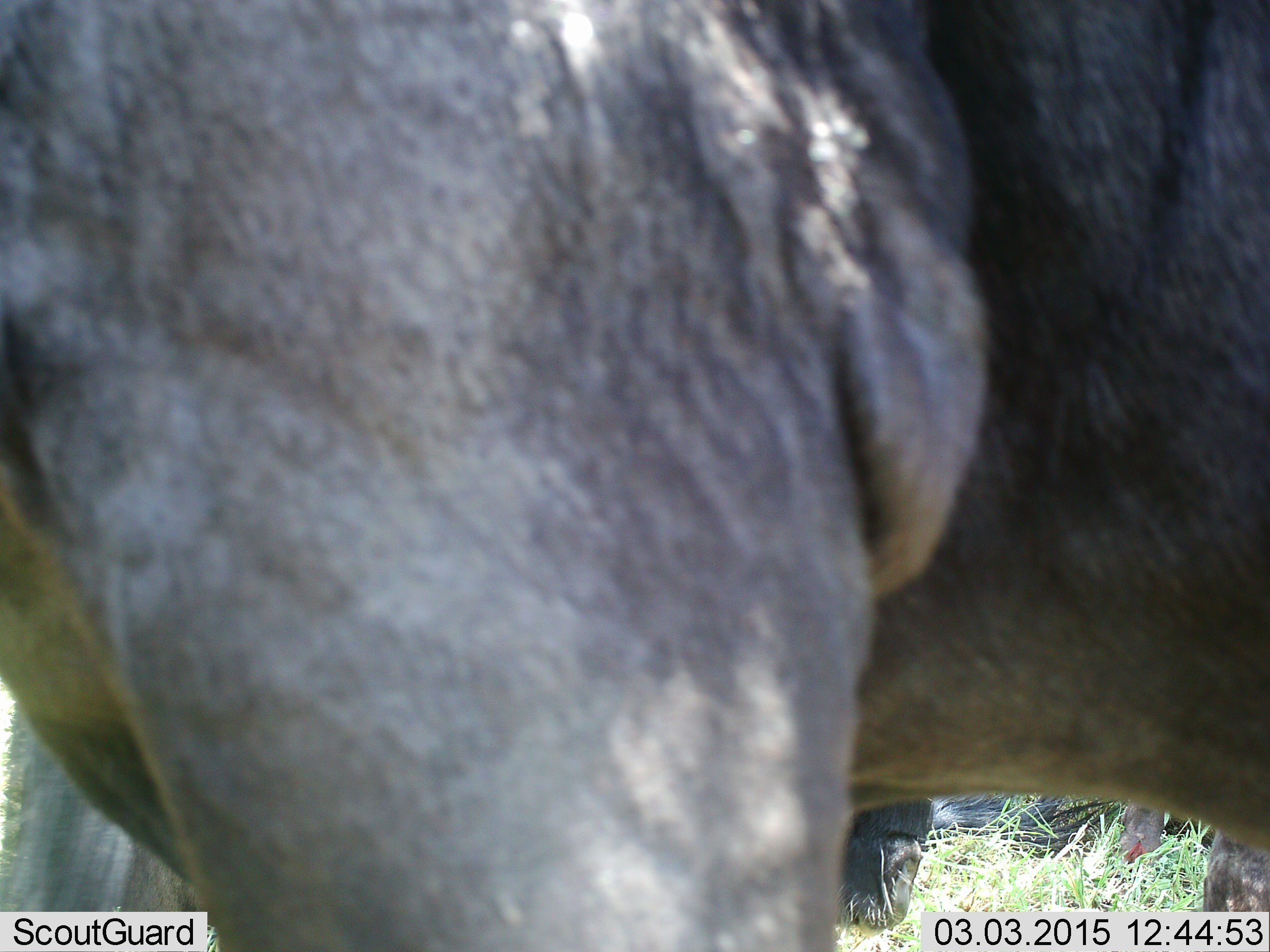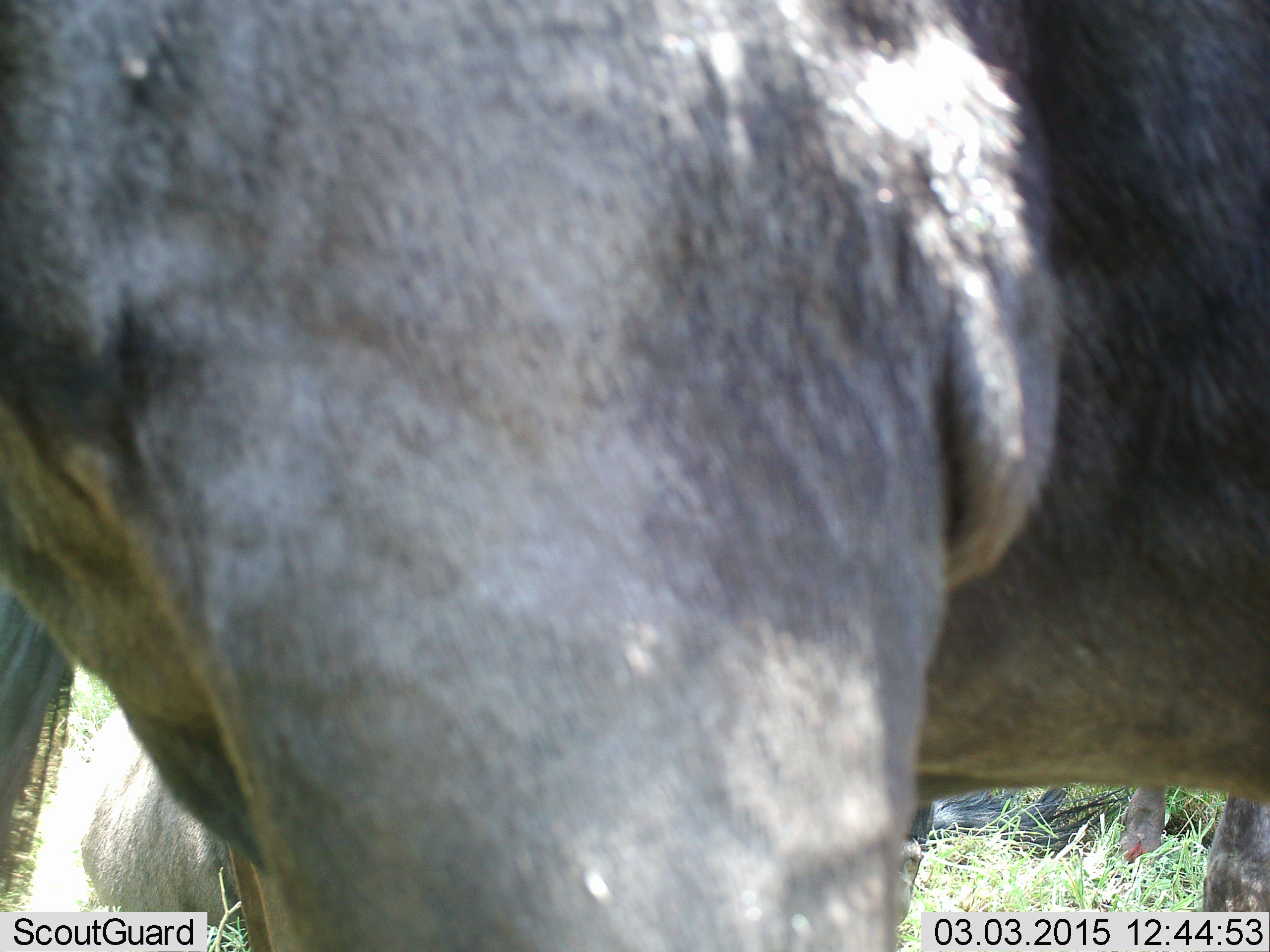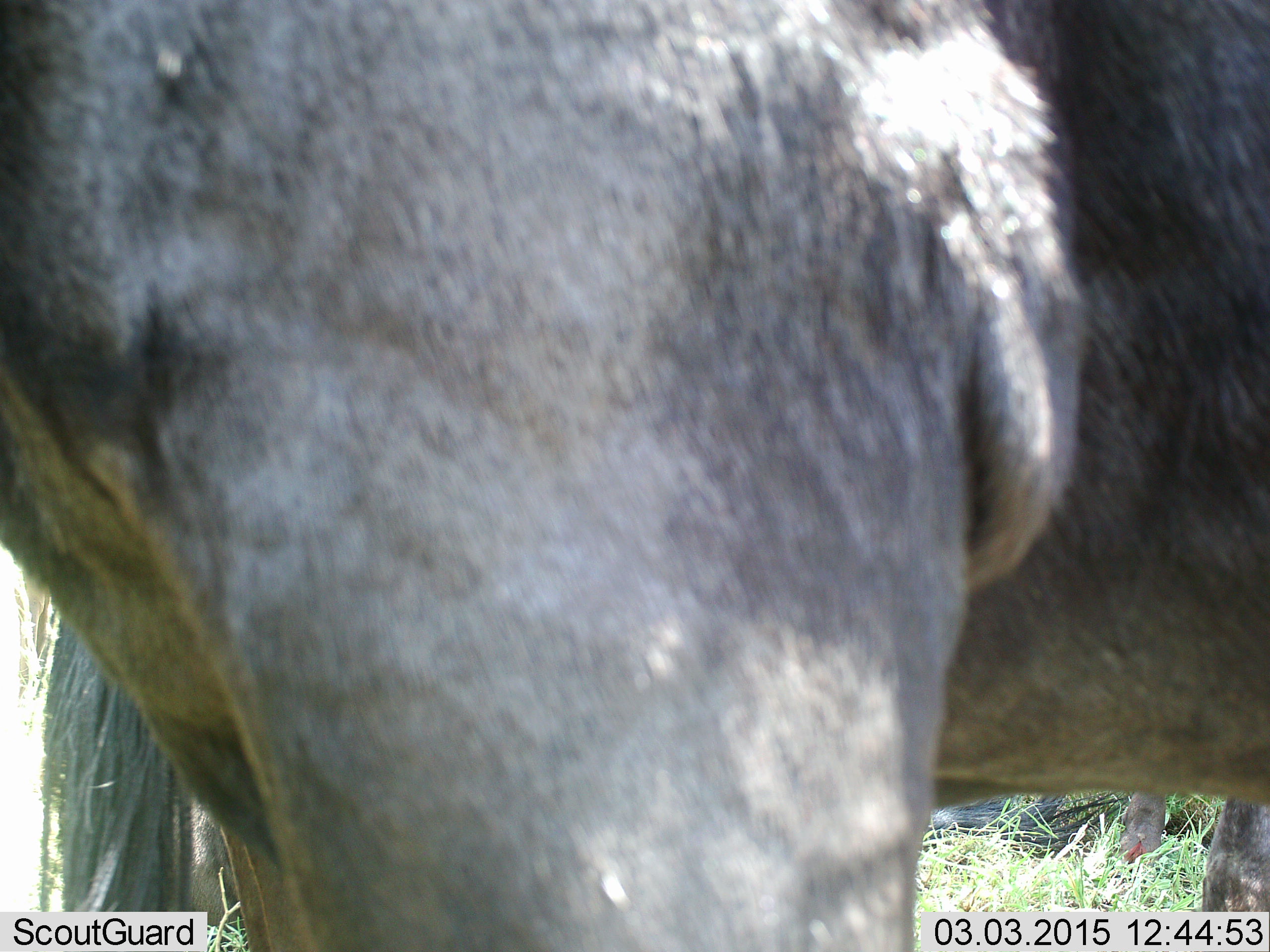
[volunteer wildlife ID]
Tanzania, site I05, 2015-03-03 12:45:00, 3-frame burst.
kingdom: Animalia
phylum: Chordata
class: Mammalia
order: Artiodactyla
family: Bovidae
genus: Connochaetes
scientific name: Connochaetes taurinus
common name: blue wildebeest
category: wildebeest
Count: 2.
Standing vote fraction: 90%.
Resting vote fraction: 30%.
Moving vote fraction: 10%.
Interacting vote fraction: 0%.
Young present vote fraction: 0%.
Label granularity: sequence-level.